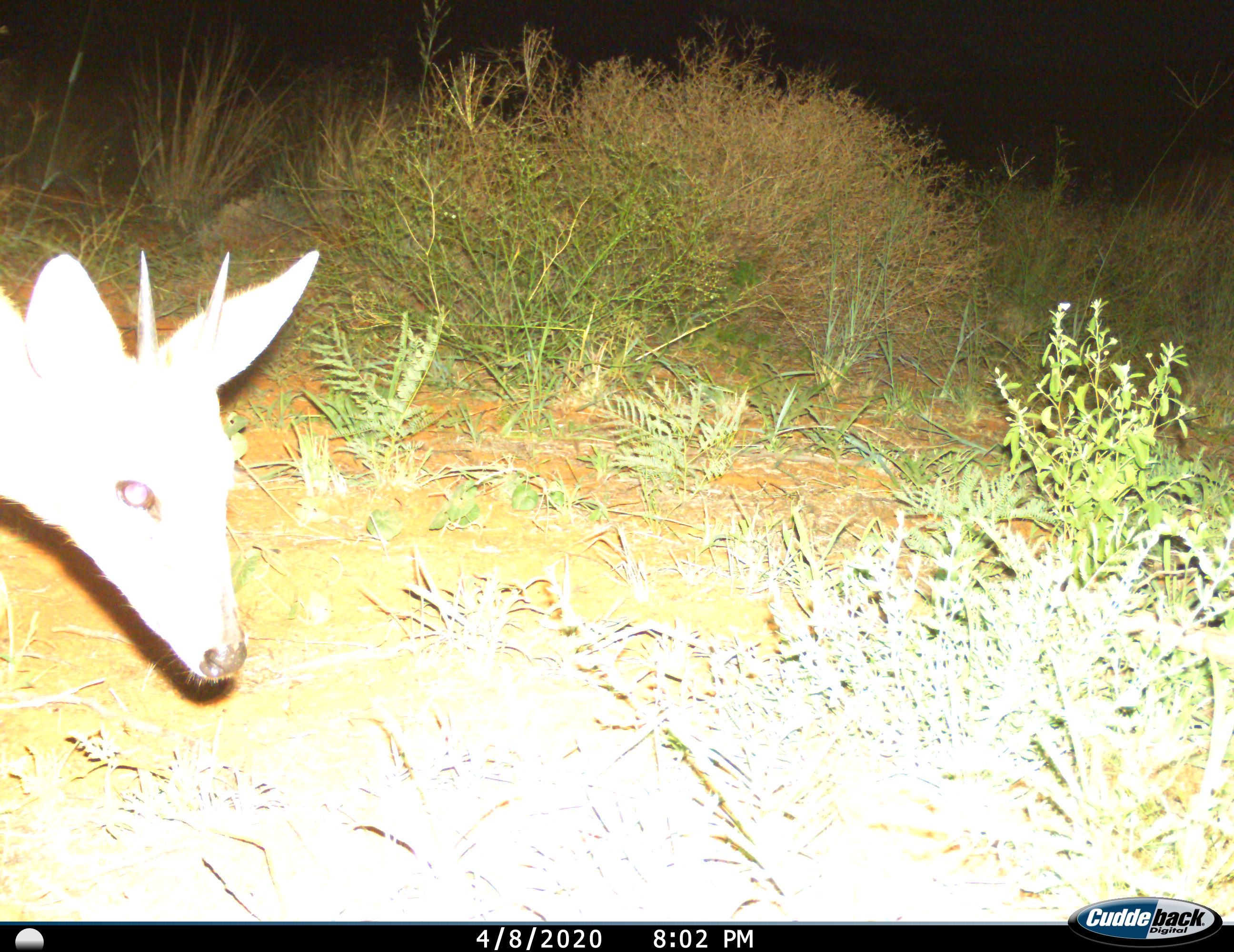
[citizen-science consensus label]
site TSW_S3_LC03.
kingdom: Animalia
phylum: Chordata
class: Mammalia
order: Artiodactyla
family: Bovidae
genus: Sylvicapra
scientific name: Sylvicapra grimmia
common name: common duiker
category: duikercommongrey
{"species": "duikercommongrey (common duiker) (Sylvicapra grimmia)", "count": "1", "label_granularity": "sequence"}